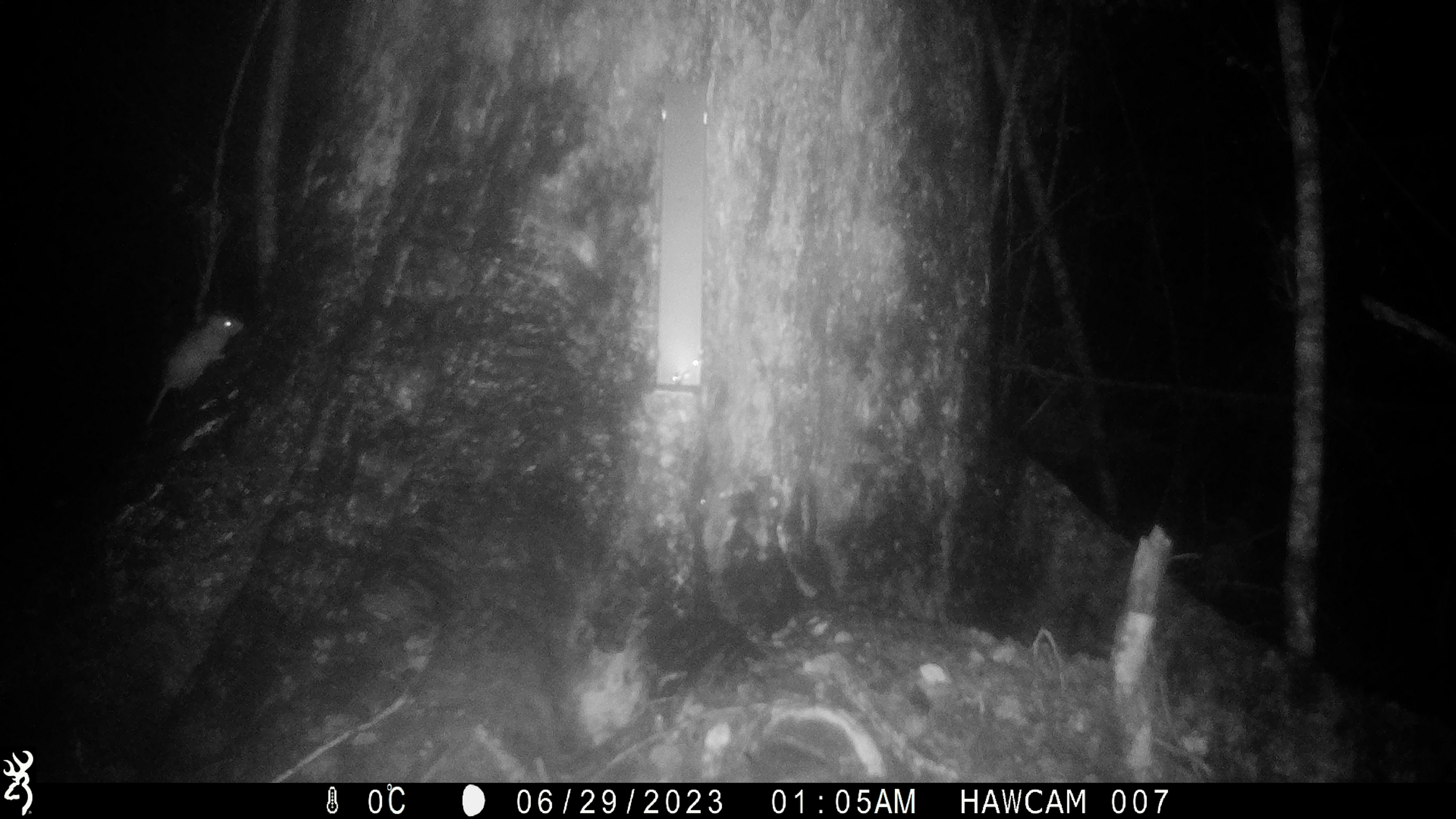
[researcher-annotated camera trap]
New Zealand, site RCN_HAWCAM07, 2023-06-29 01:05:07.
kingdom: Animalia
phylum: Chordata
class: Mammalia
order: Rodentia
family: Muridae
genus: Rattus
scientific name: Rattus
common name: rat